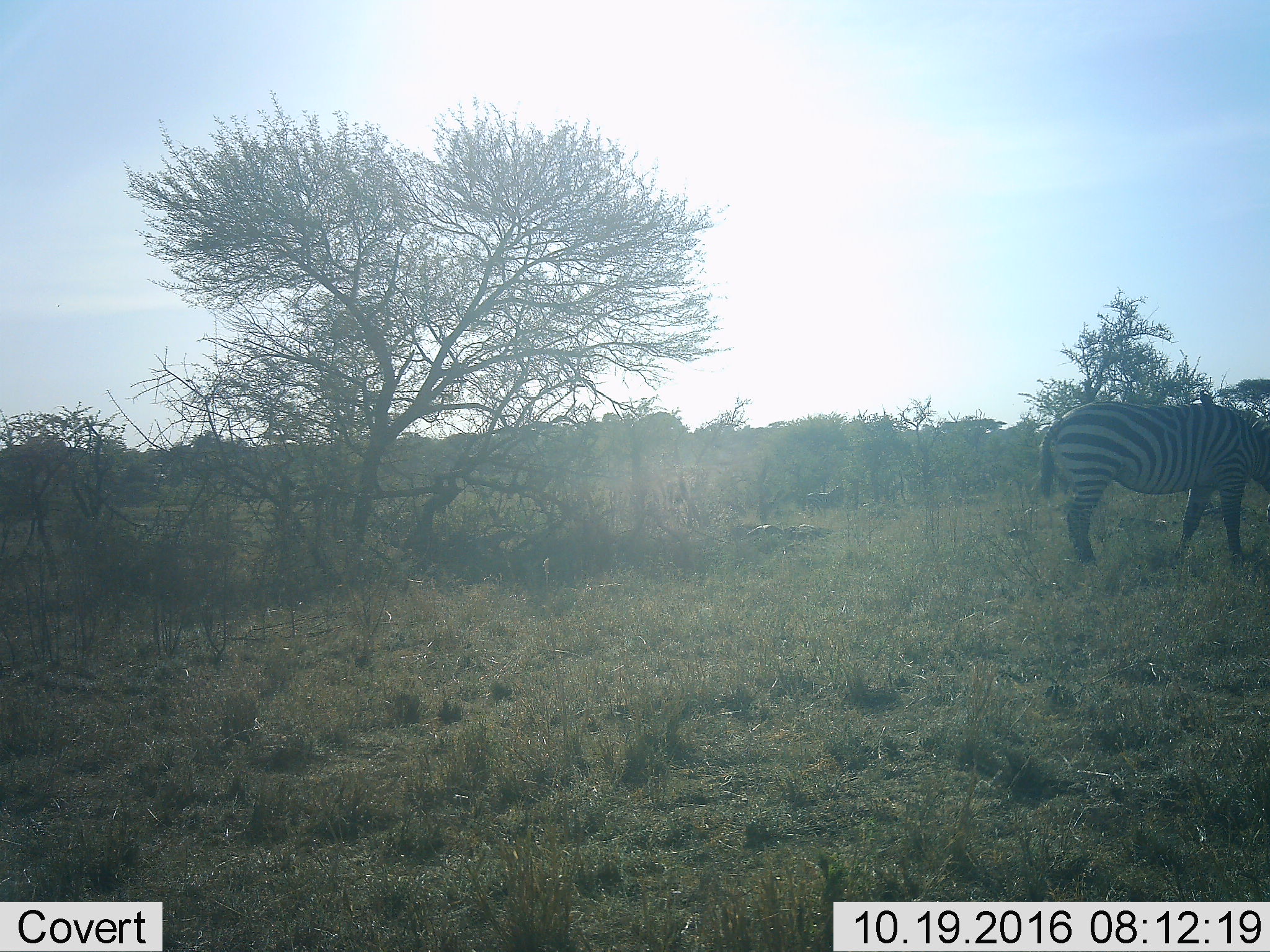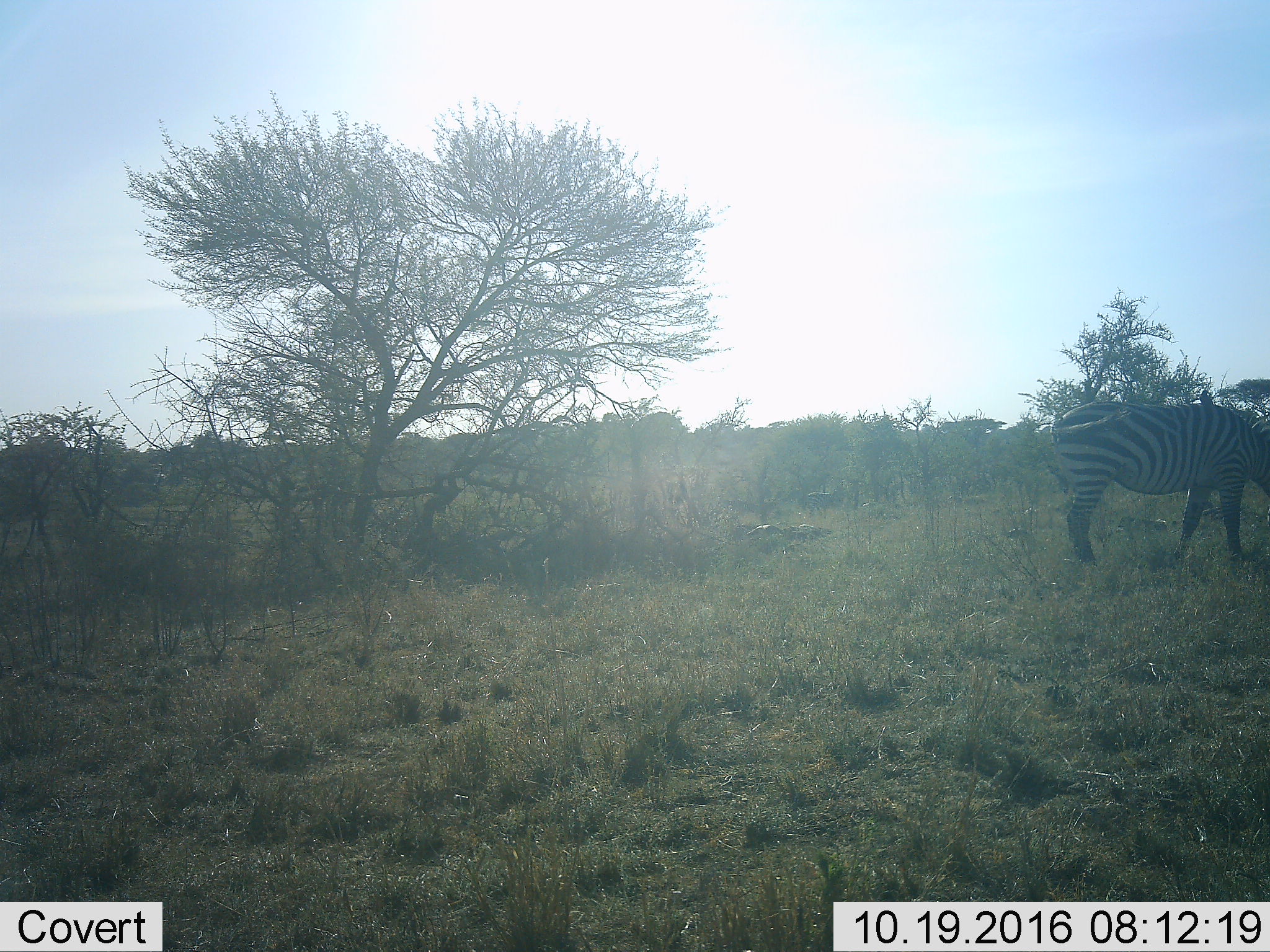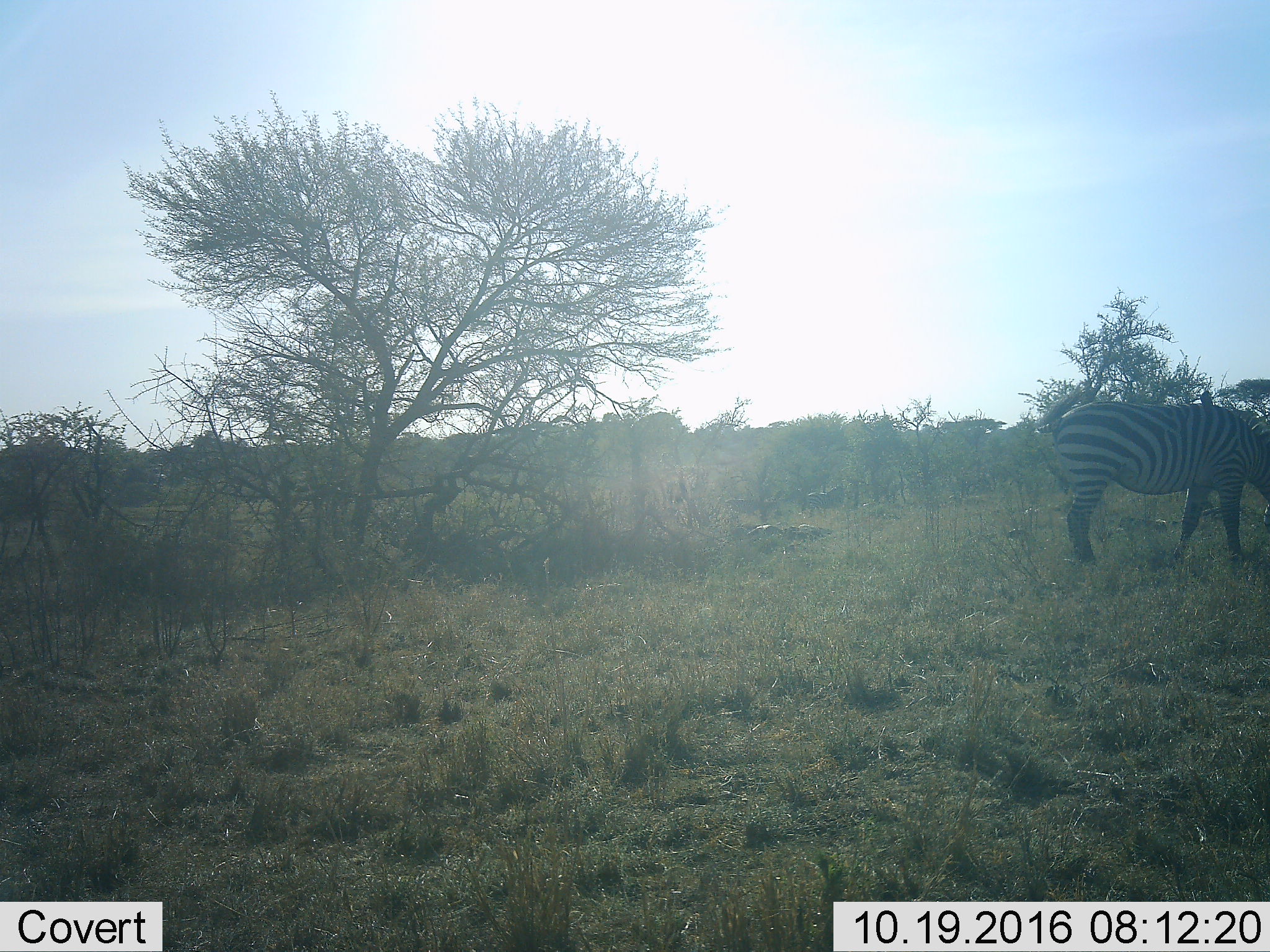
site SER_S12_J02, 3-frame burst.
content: unidentified animal